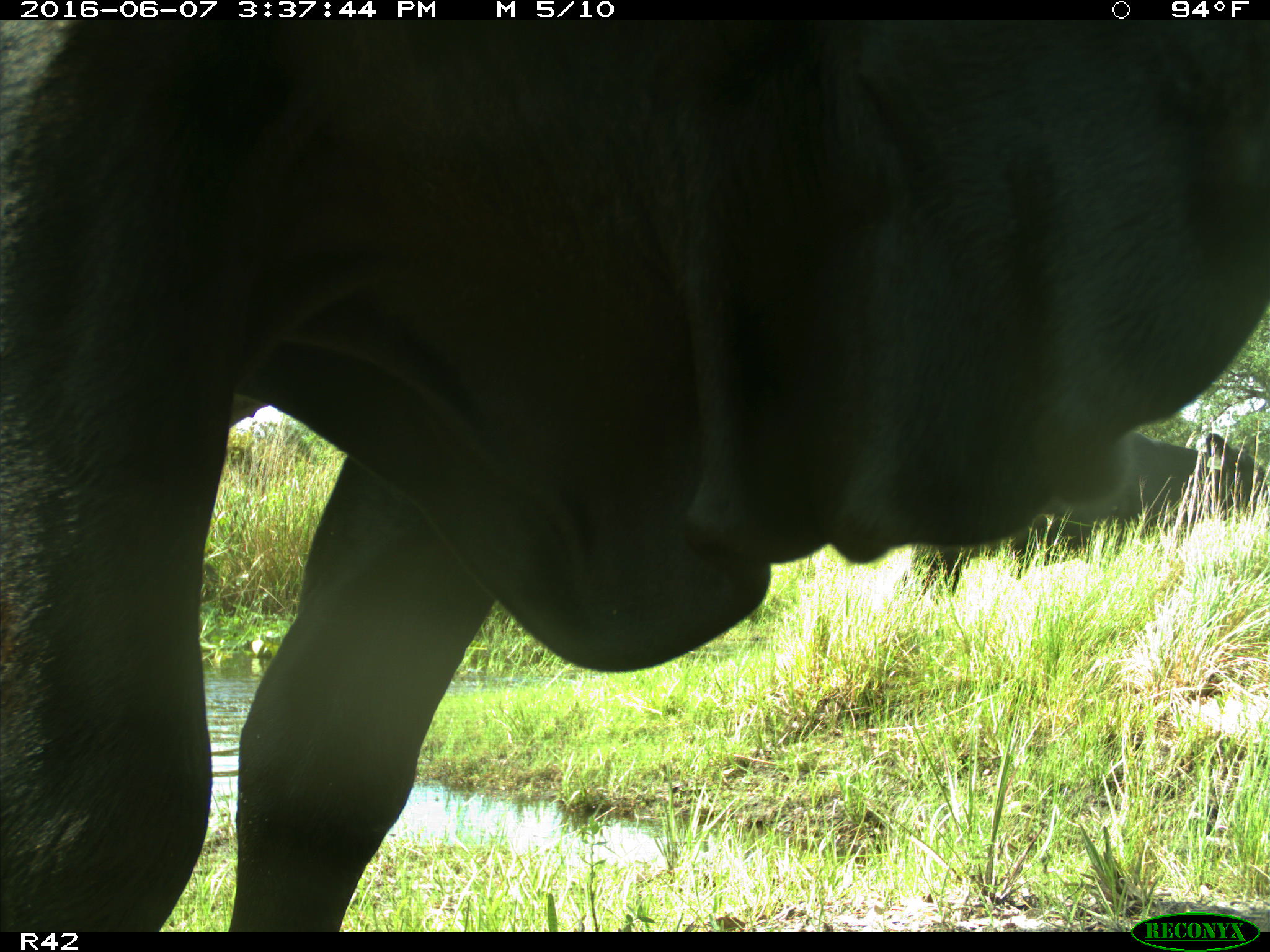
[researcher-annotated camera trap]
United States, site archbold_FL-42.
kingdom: Animalia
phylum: Chordata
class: Mammalia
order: Artiodactyla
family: Bovidae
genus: Bos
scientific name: Bos taurus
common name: domestic cow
Bos taurus (domestic cow).